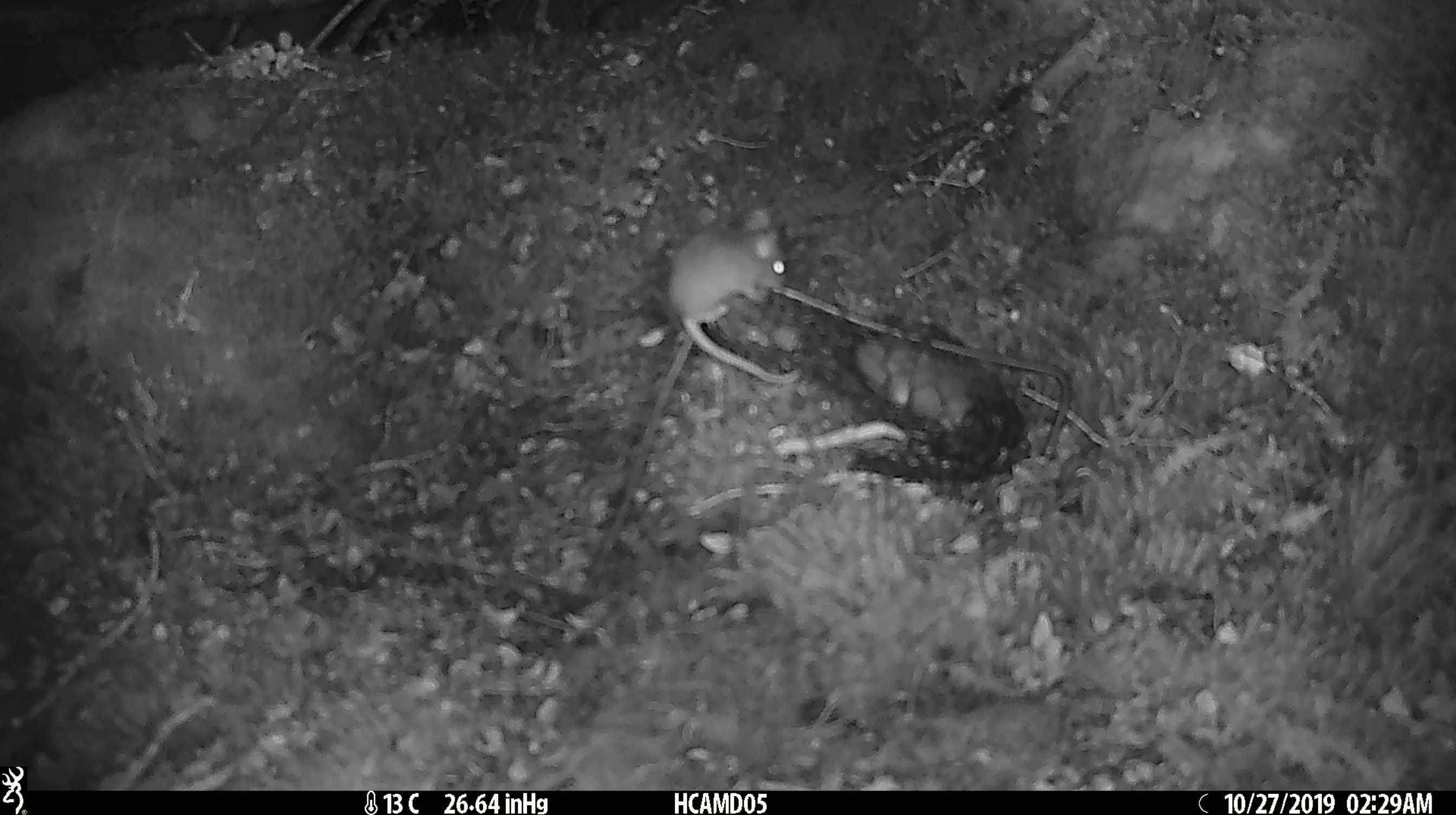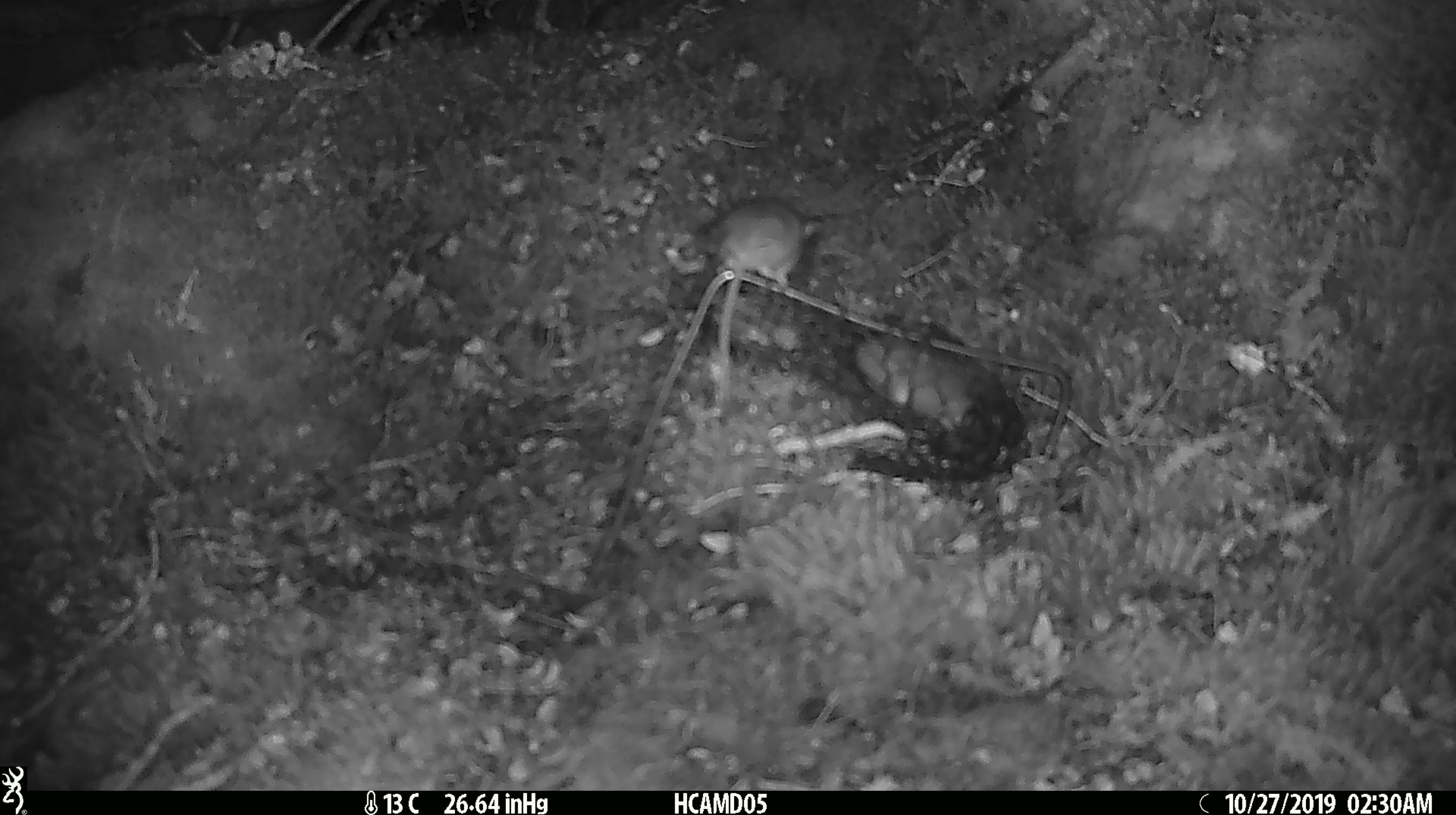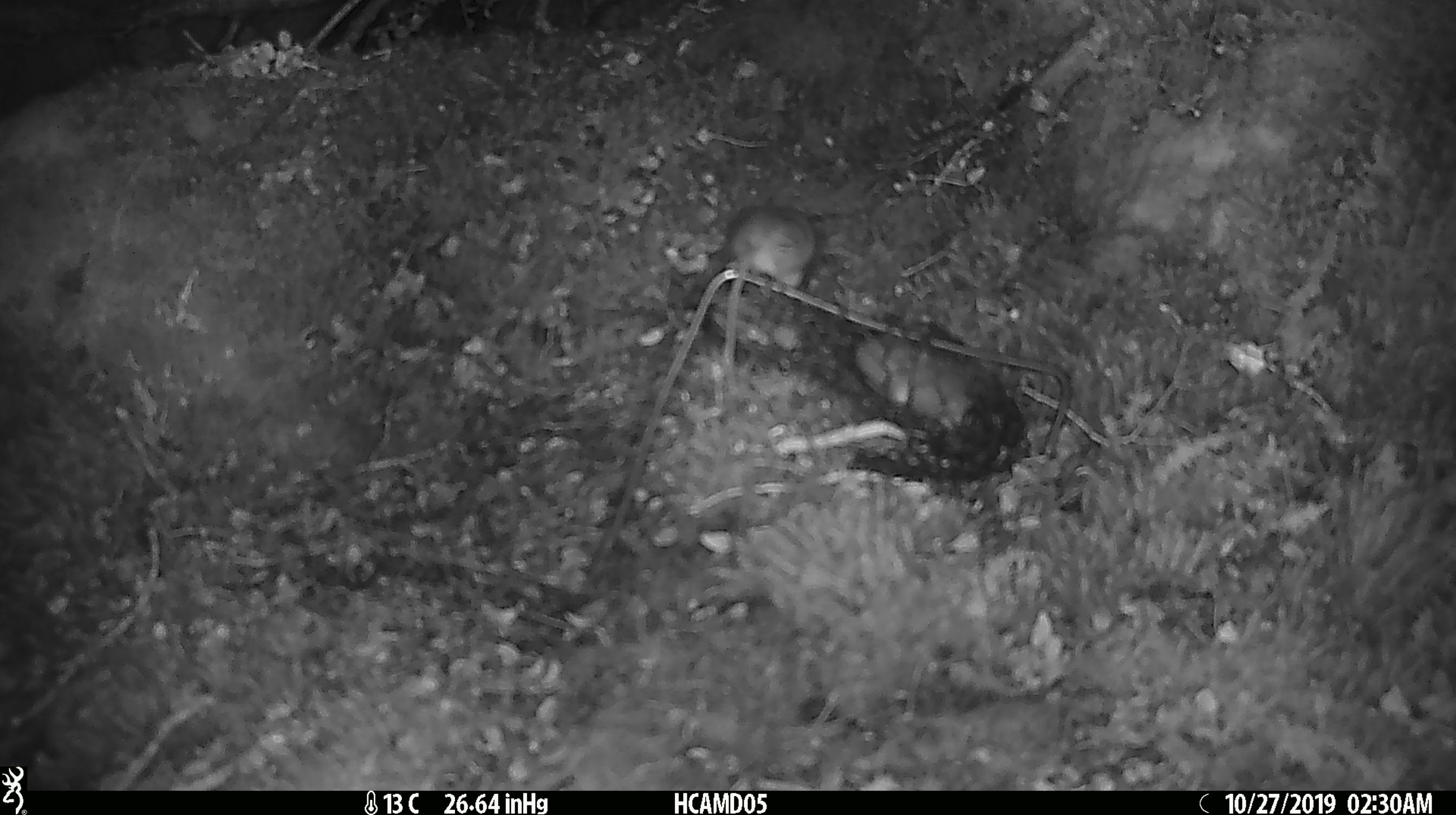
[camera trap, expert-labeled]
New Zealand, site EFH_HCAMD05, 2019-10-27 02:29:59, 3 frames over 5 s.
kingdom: Animalia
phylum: Chordata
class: Mammalia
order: Rodentia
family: Muridae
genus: Mus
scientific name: Mus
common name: mouse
Mouse (Mus).